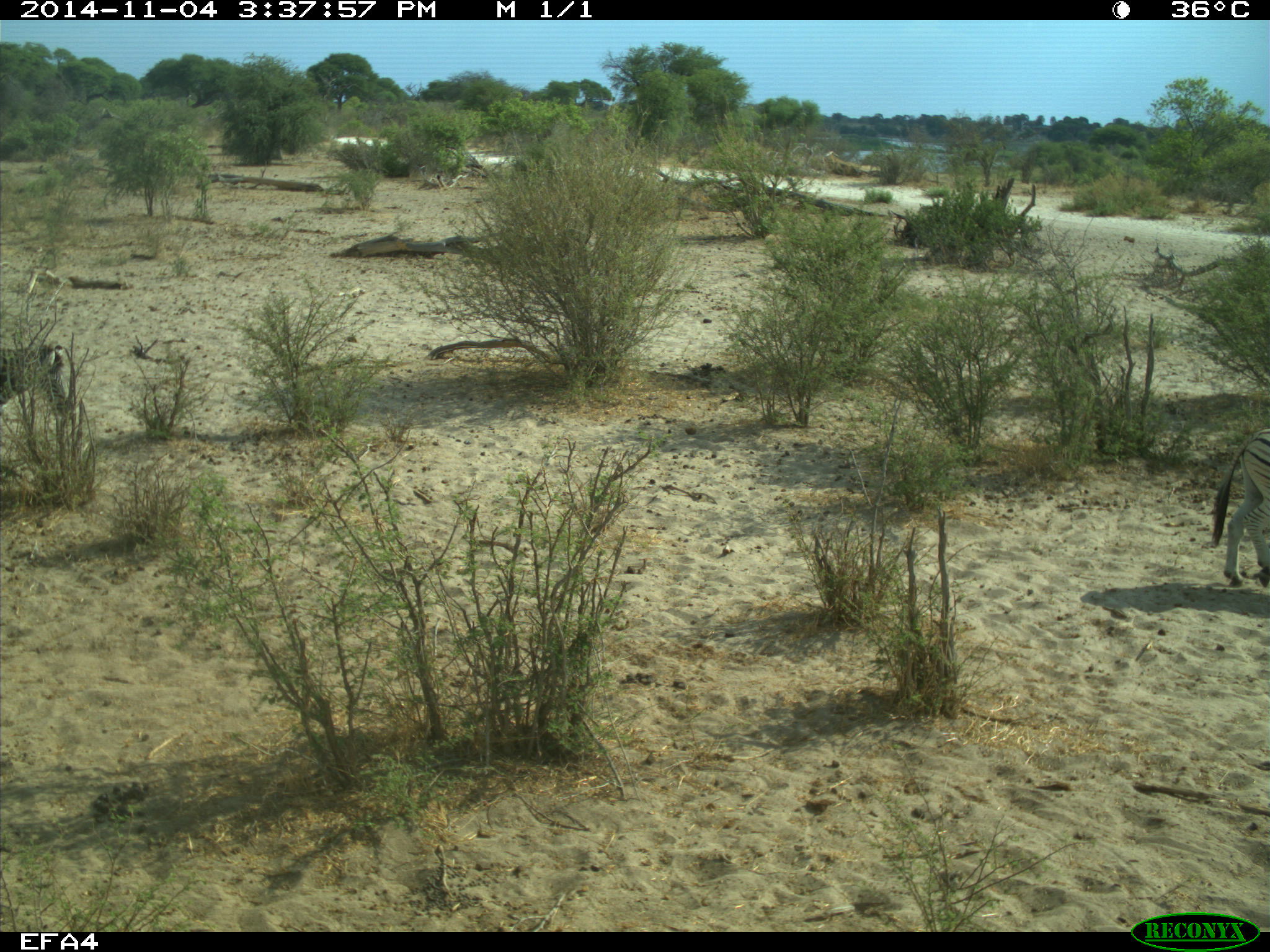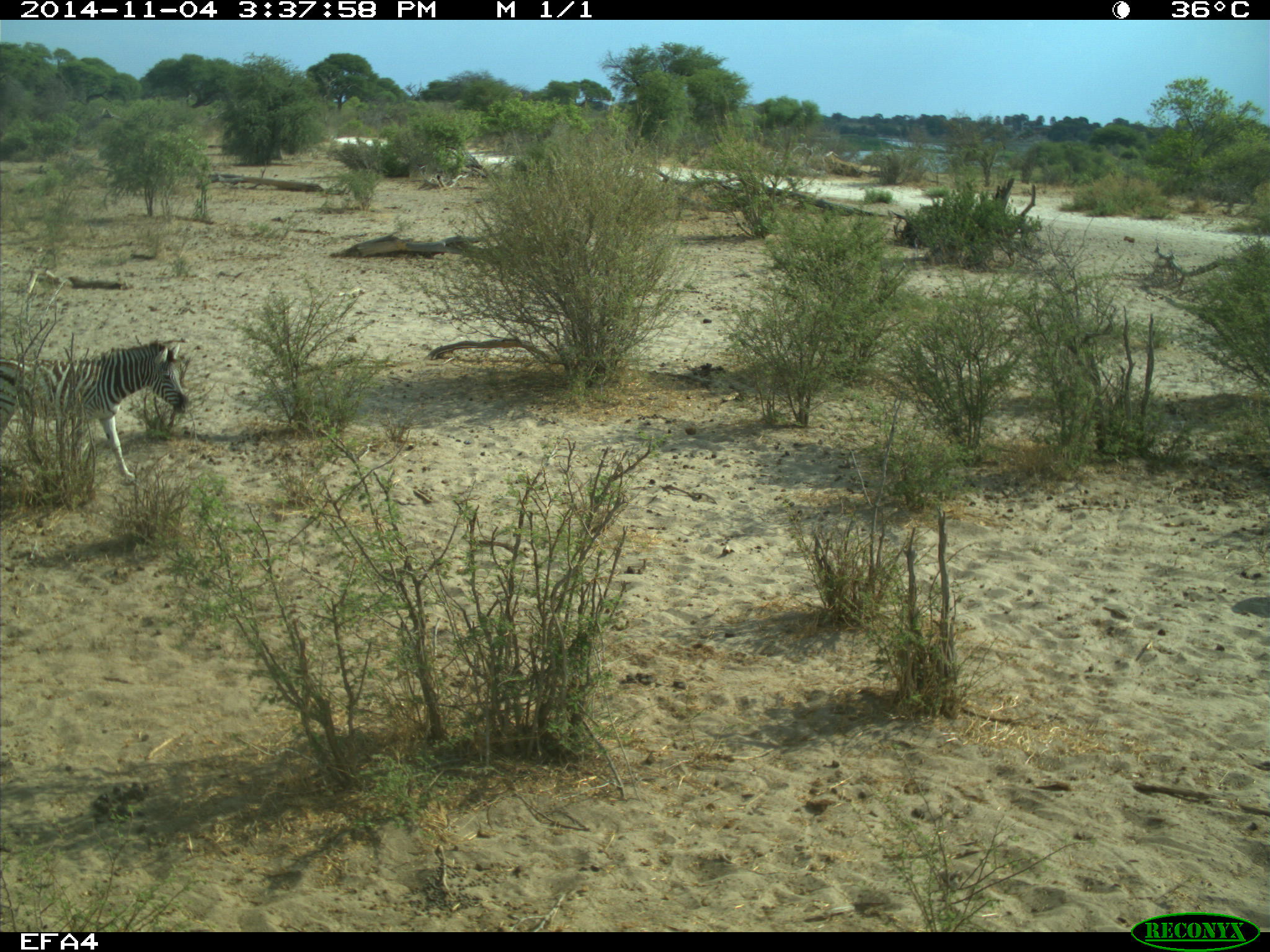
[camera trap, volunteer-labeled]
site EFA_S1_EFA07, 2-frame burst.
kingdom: Animalia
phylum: Chordata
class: Mammalia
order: Perissodactyla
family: Equidae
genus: Equus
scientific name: Equus quagga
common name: plains zebra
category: zebraplains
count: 2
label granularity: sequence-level